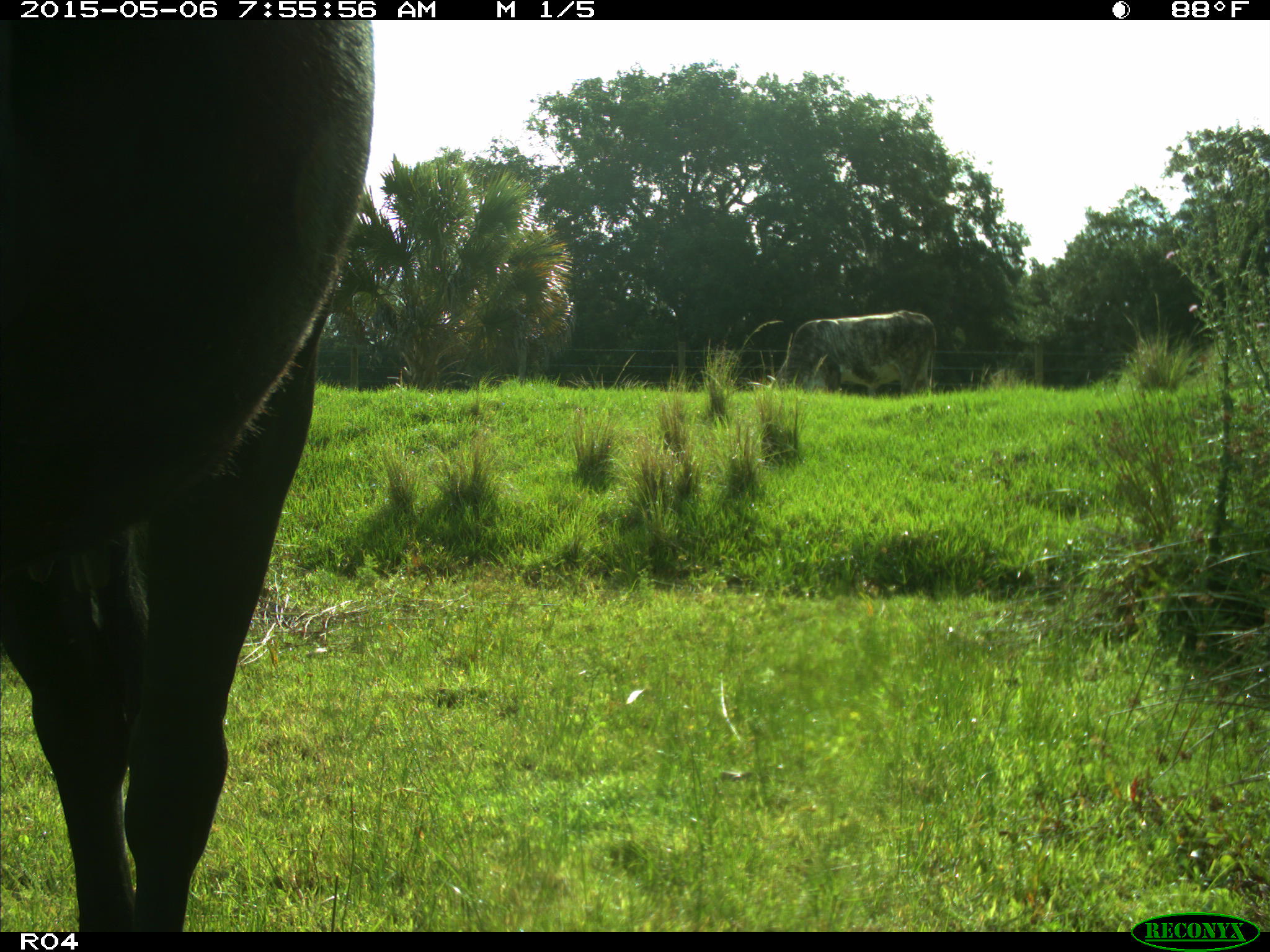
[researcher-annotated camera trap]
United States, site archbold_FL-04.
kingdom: Animalia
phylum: Chordata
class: Mammalia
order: Artiodactyla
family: Bovidae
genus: Bos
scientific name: Bos taurus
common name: domestic cow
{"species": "Bos taurus (domestic cow)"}